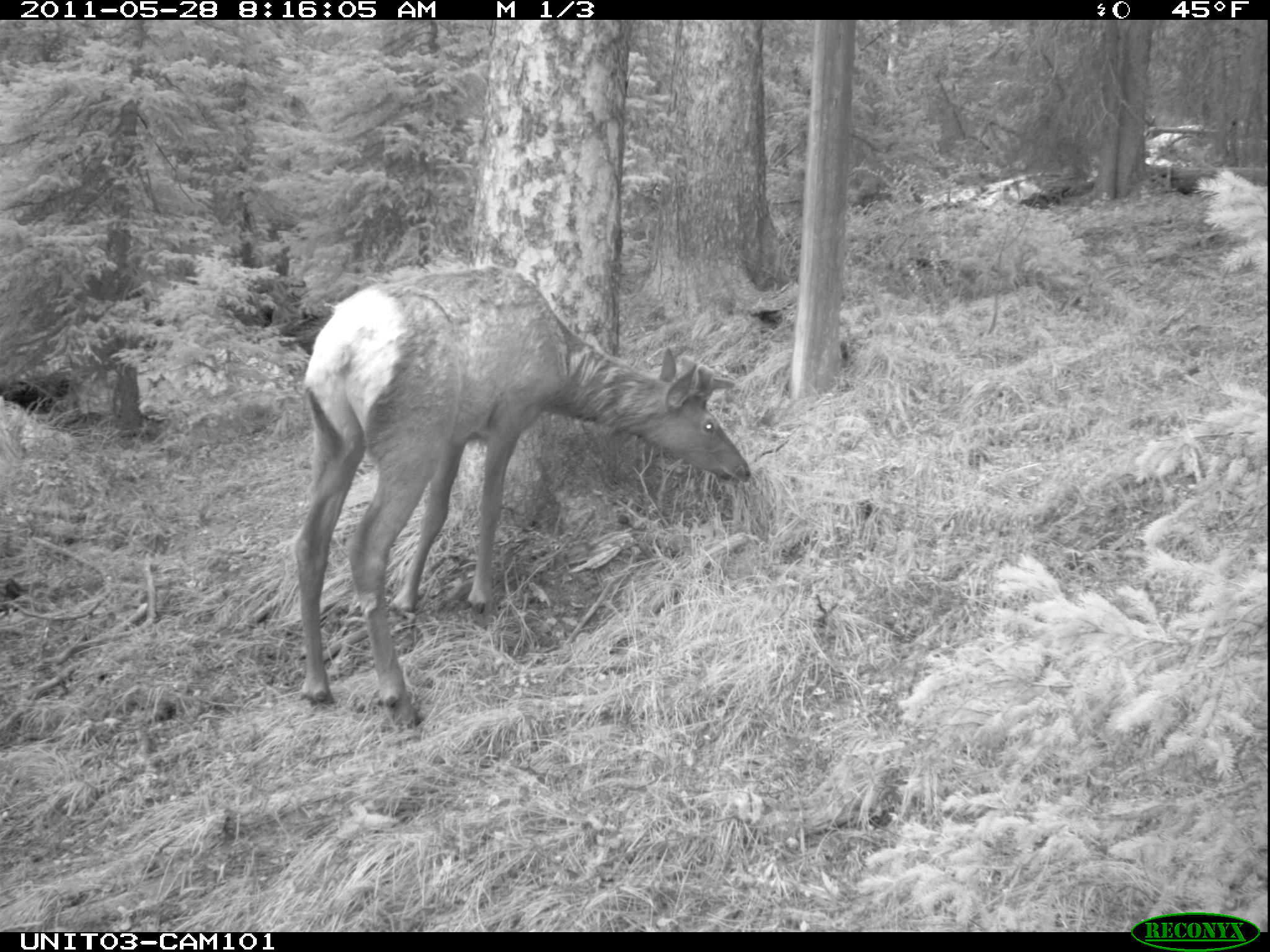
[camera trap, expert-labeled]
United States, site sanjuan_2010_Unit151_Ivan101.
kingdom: Animalia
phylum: Chordata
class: Mammalia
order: Artiodactyla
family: Cervidae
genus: Cervus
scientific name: Cervus elaphus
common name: red deer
Cervus elaphus (red deer).